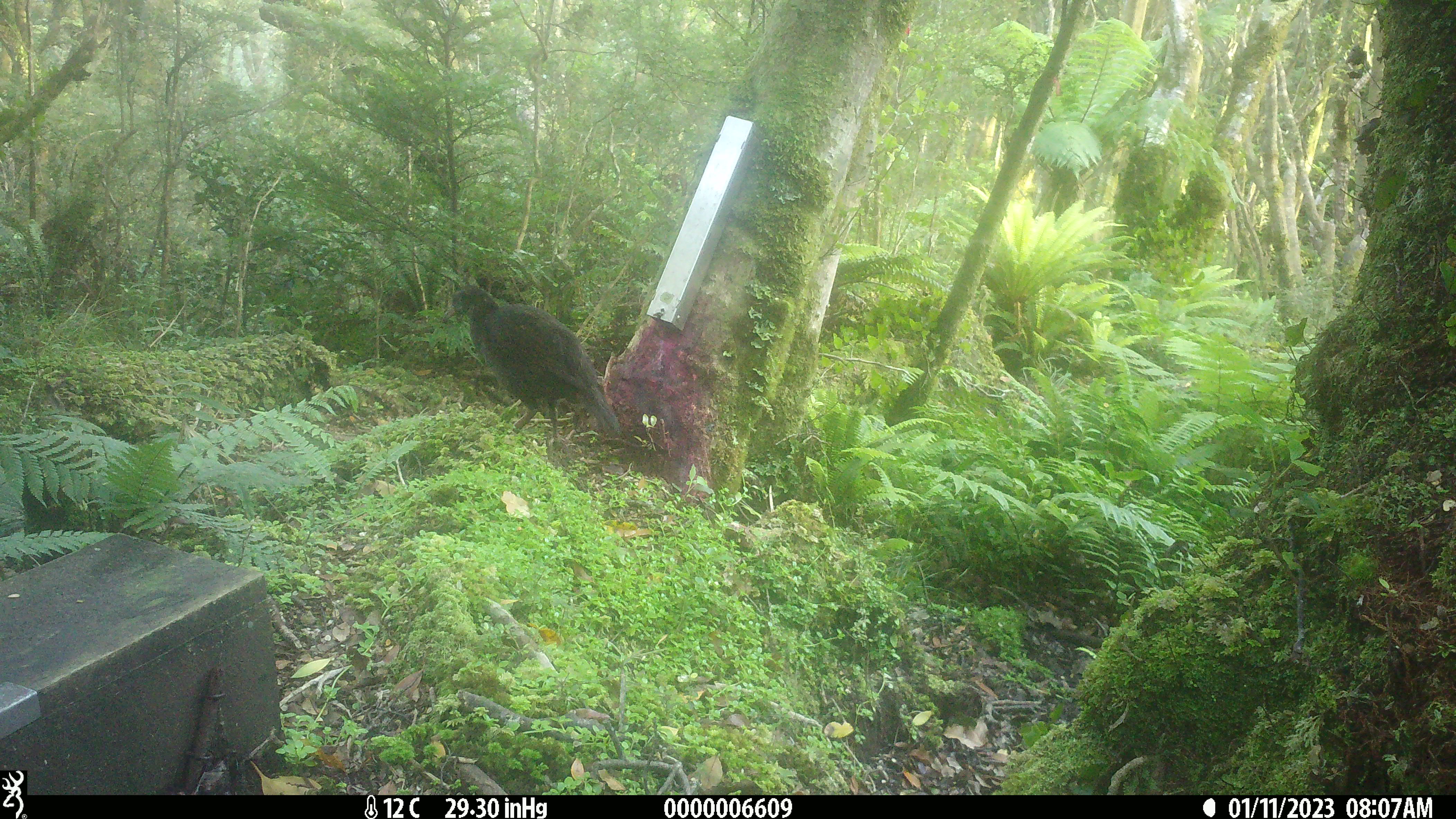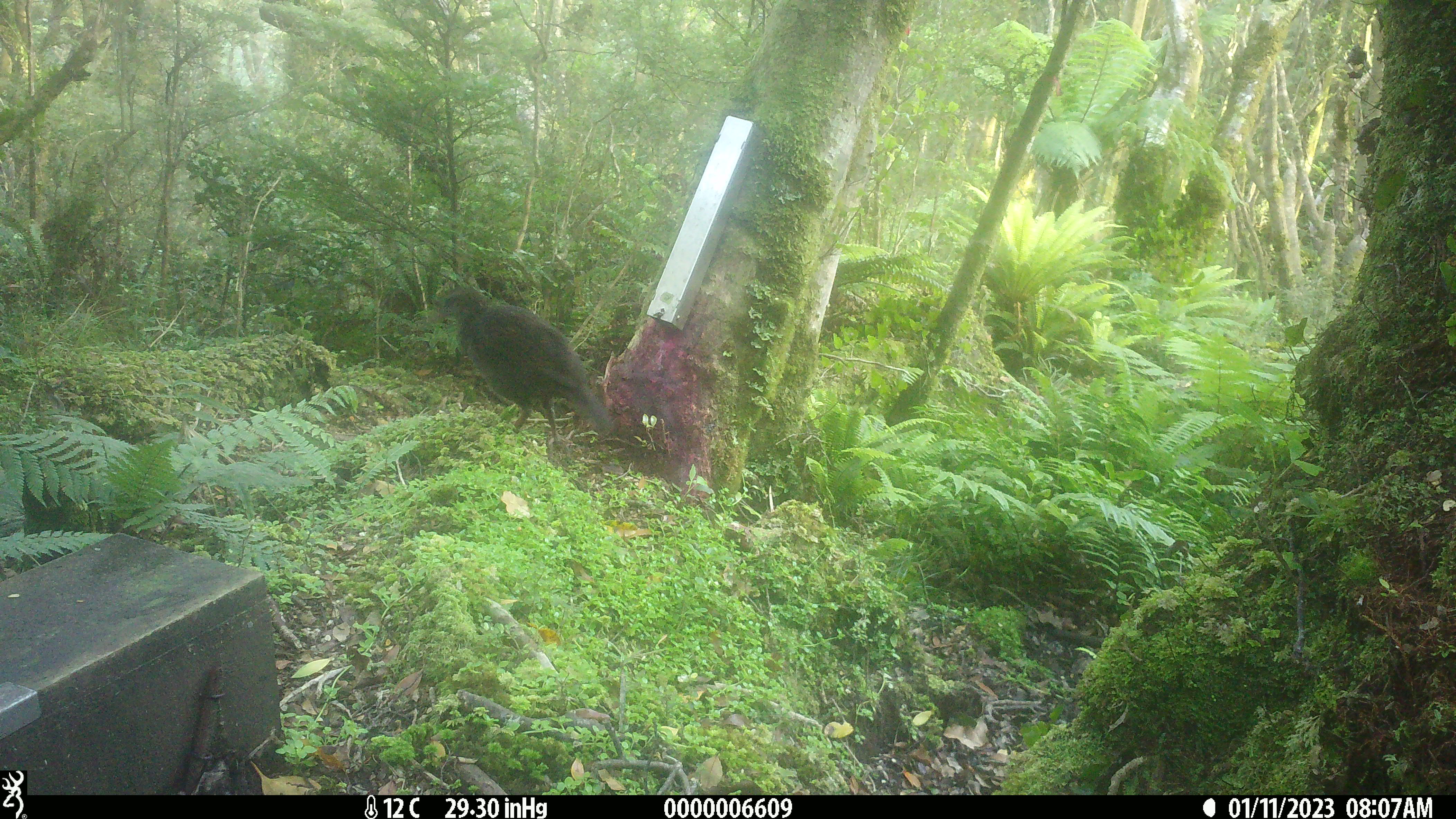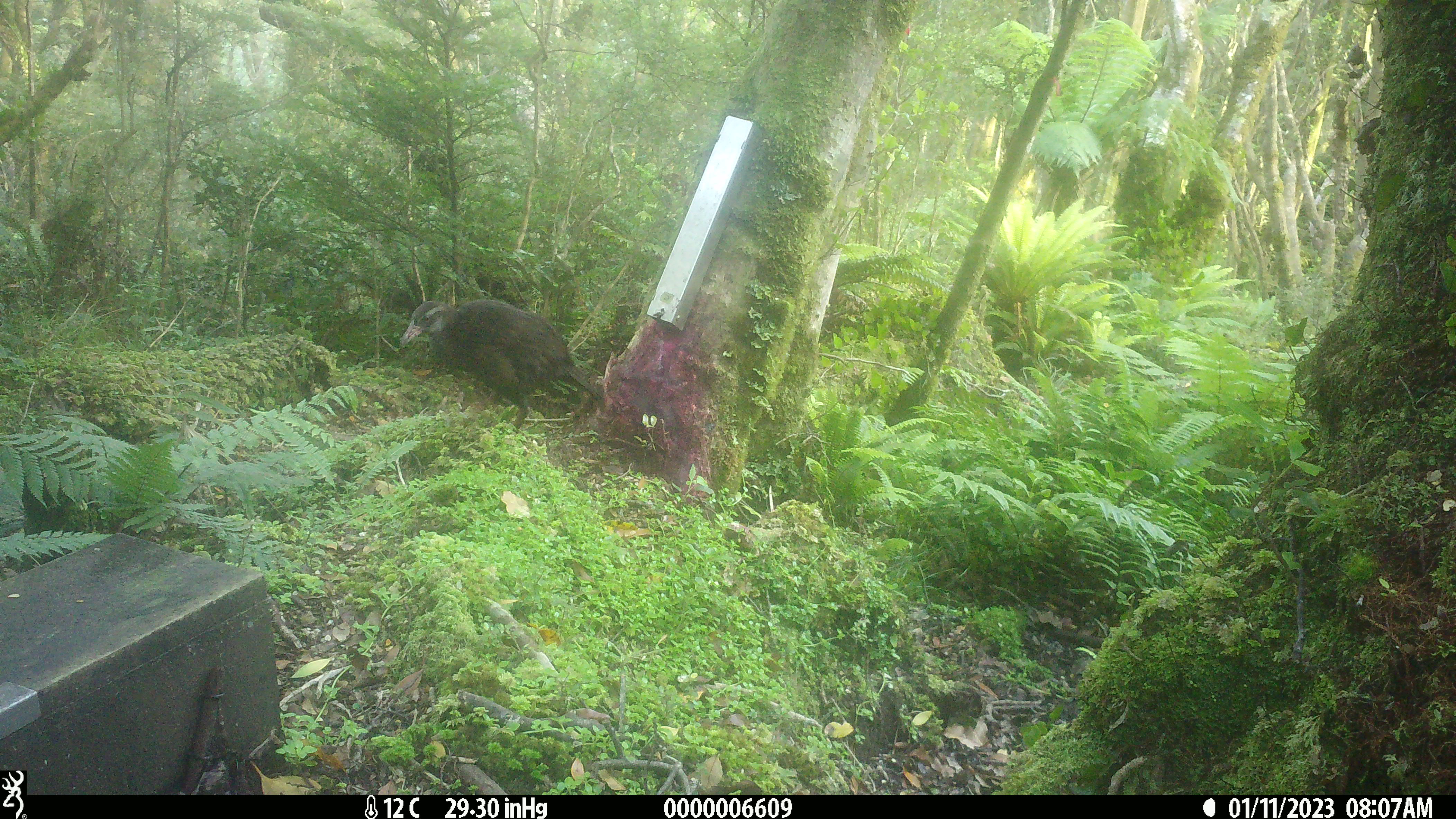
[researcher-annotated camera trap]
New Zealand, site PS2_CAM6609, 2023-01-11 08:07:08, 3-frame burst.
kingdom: Animalia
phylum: Chordata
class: Aves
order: Gruiformes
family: Rallidae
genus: Gallirallus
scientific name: Gallirallus australis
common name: weka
Weka (Gallirallus australis).